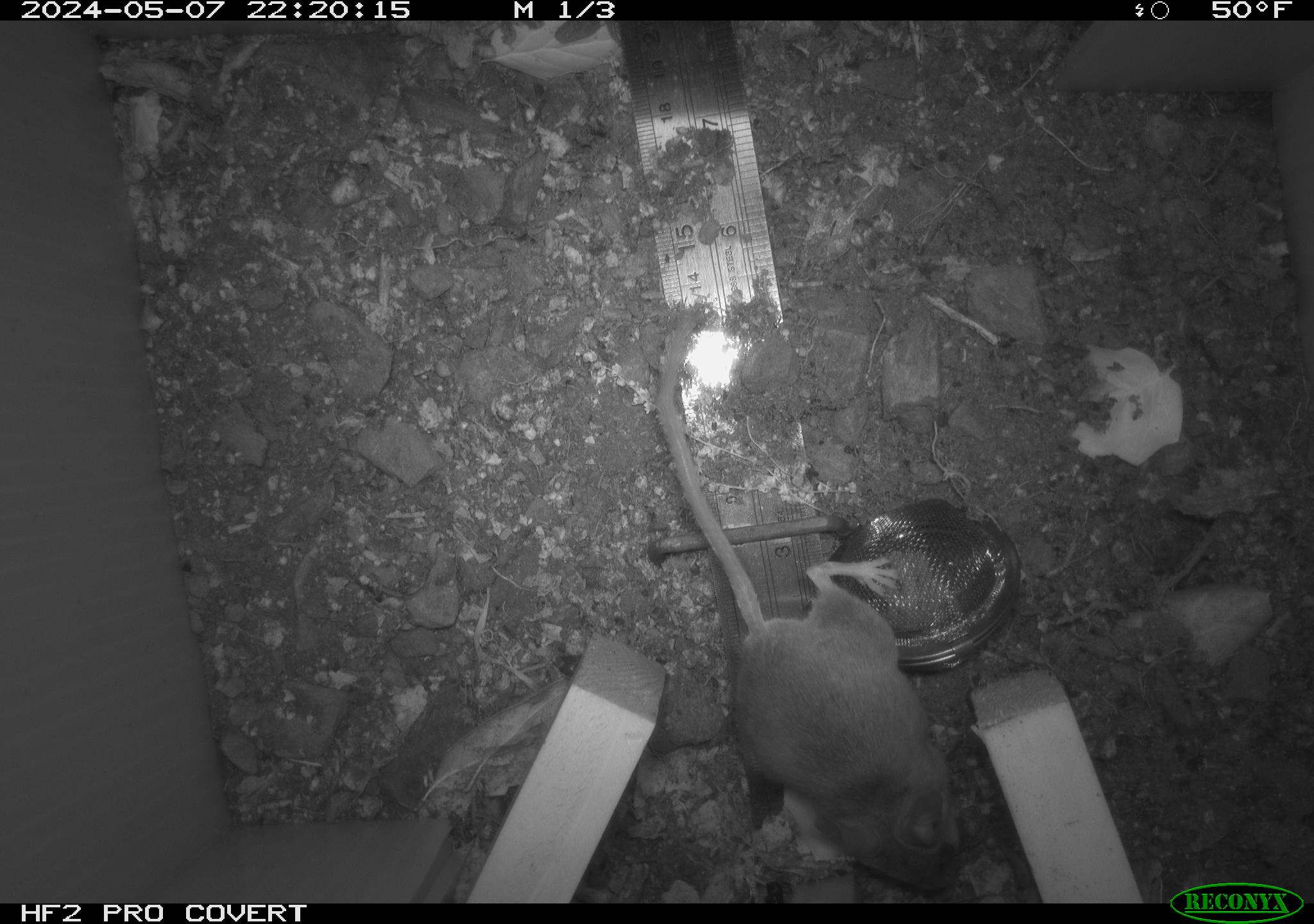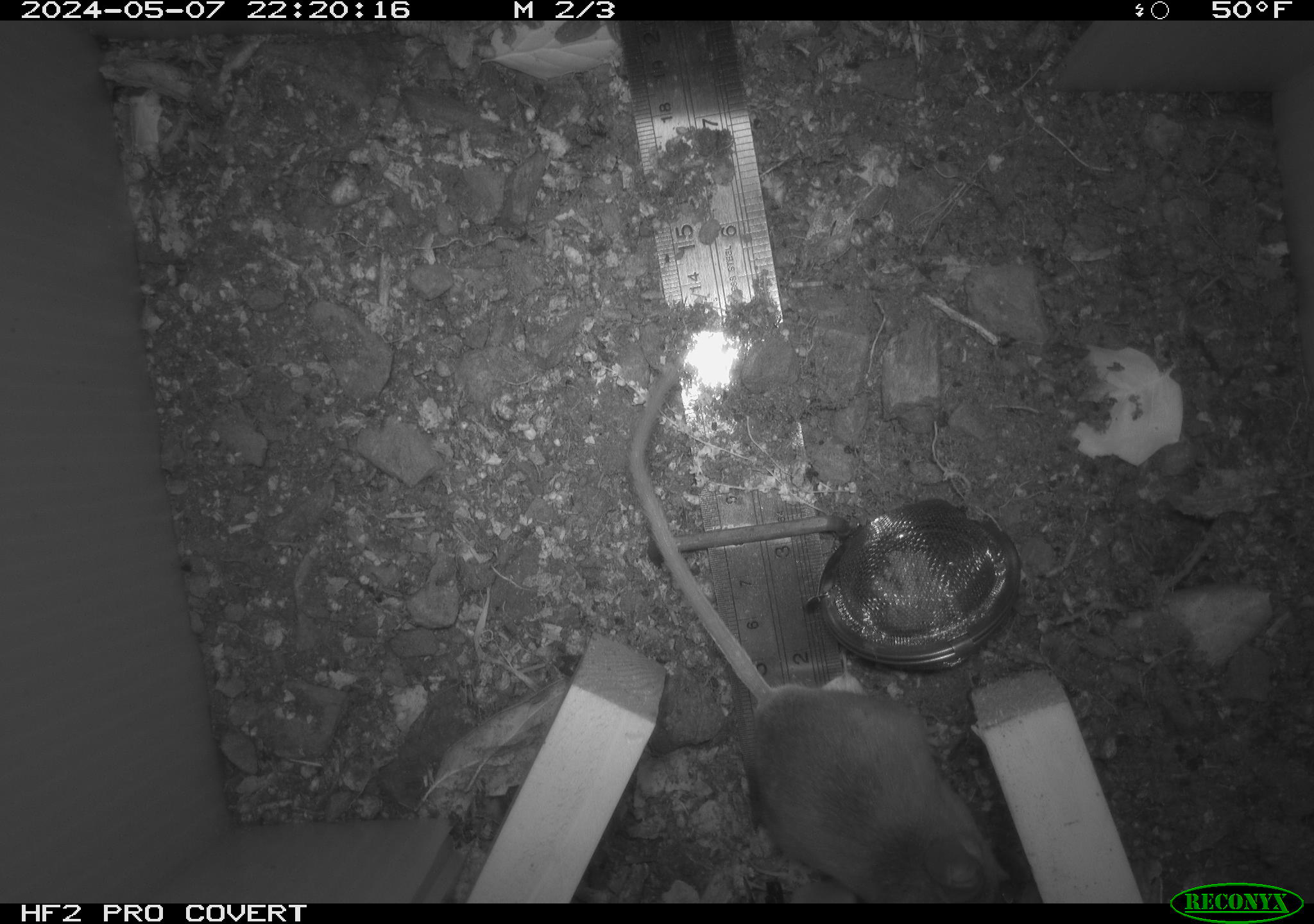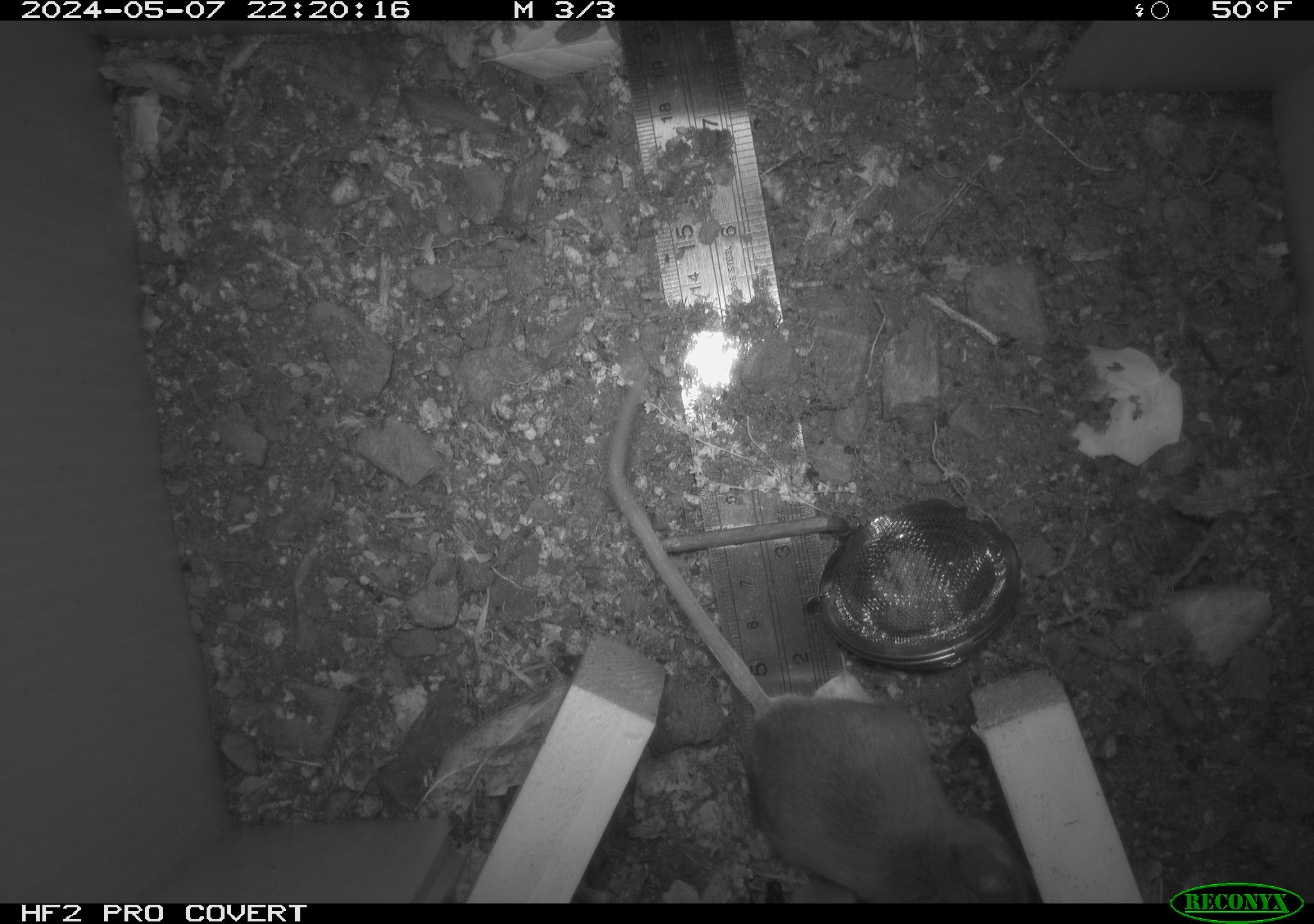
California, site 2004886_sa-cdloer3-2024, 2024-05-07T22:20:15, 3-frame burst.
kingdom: Animalia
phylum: Chordata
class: Mammalia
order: Rodentia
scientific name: Rodentia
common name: mouse species